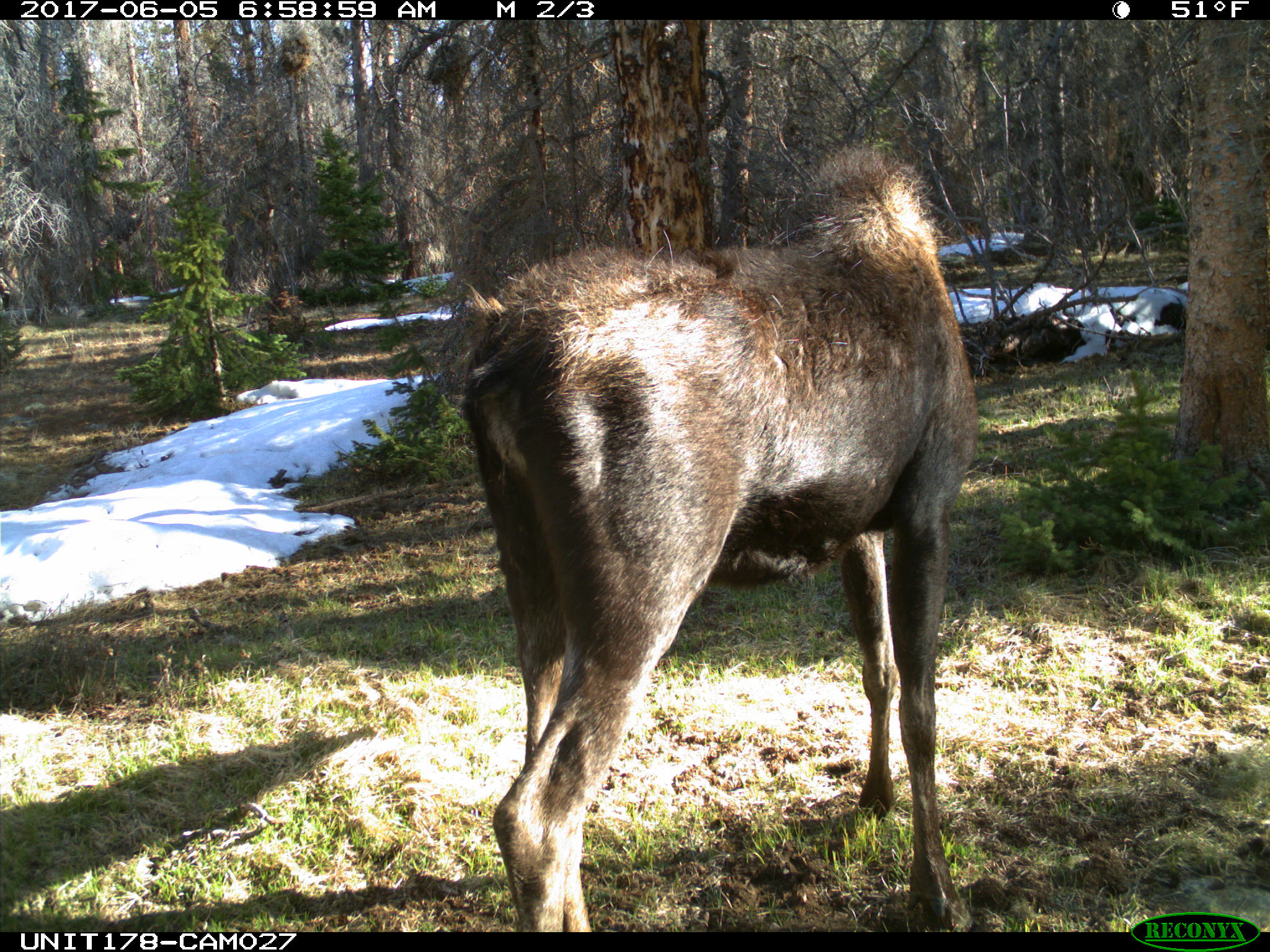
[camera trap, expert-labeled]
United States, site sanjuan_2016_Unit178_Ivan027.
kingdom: Animalia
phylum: Chordata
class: Mammalia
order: Artiodactyla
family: Cervidae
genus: Alces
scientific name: Alces alces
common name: moose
Alces alces (moose).